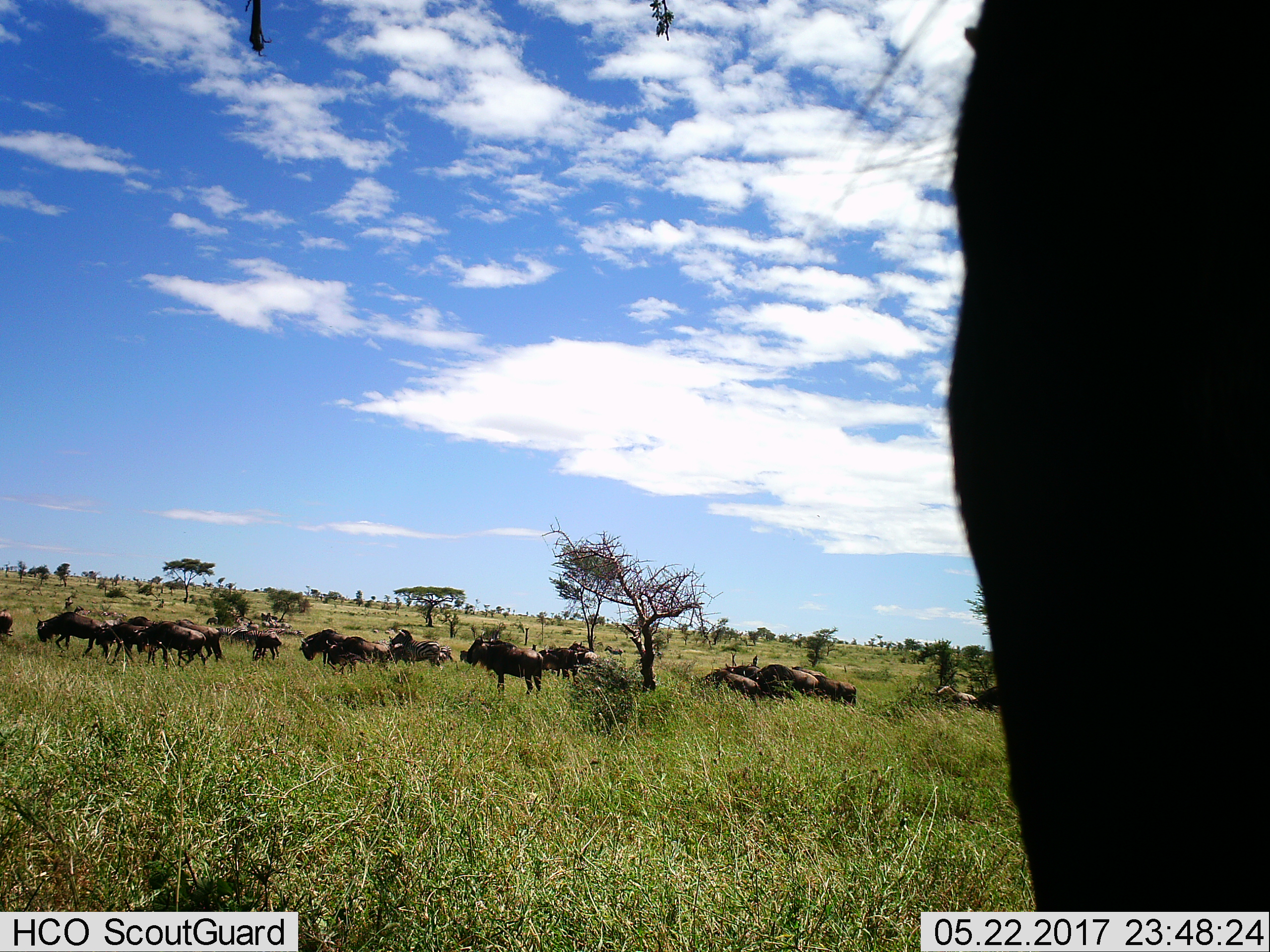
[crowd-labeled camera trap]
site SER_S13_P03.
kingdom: Animalia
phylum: Chordata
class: Mammalia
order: Artiodactyla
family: Bovidae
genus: Connochaetes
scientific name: Connochaetes taurinus taurinus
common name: blue wildebeest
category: wildebeestblue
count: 11-50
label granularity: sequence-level